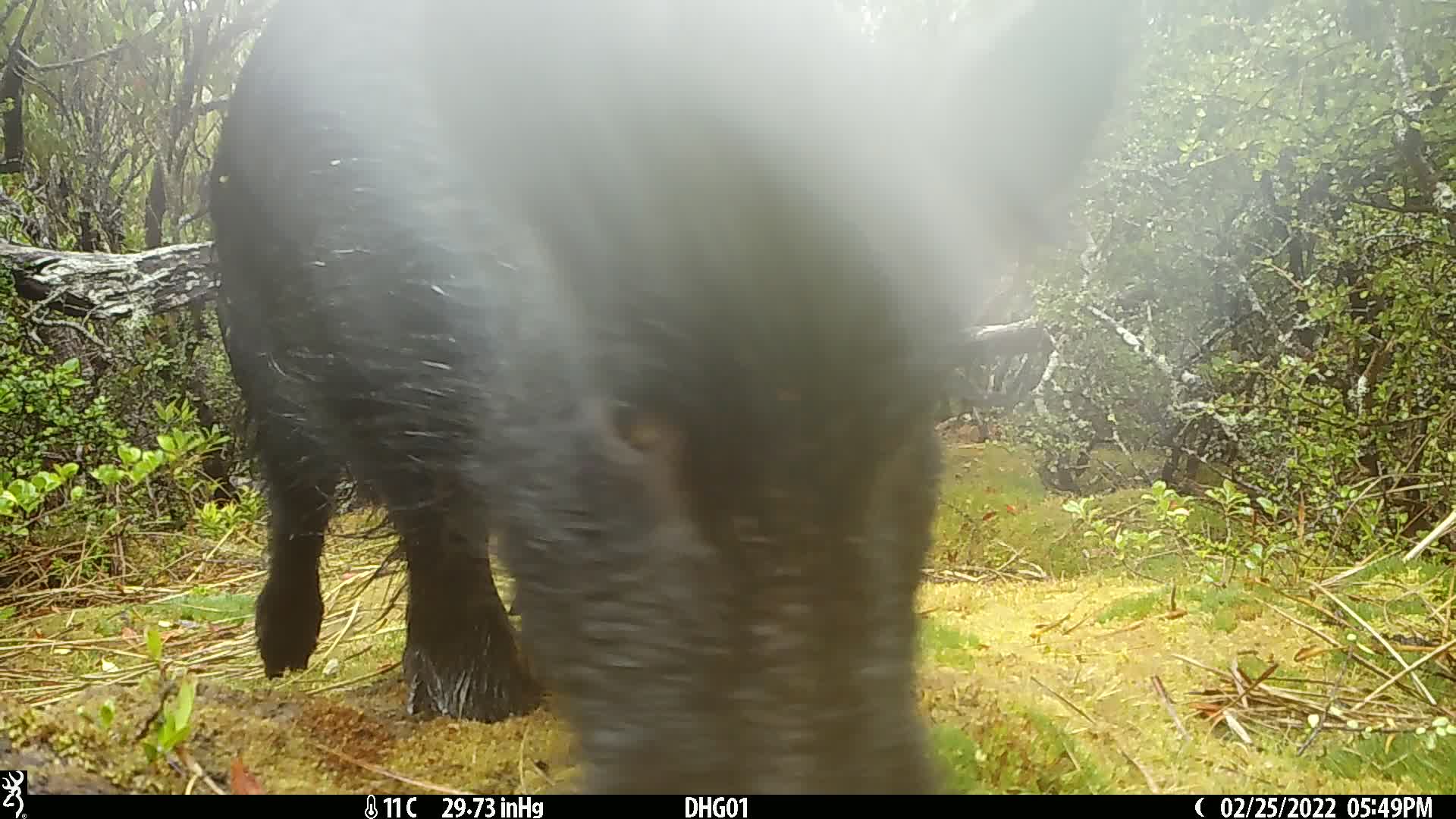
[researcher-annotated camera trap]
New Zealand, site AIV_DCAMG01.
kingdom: Animalia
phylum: Chordata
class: Mammalia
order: Artiodactyla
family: Suidae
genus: Sus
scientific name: Sus scrofa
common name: pig